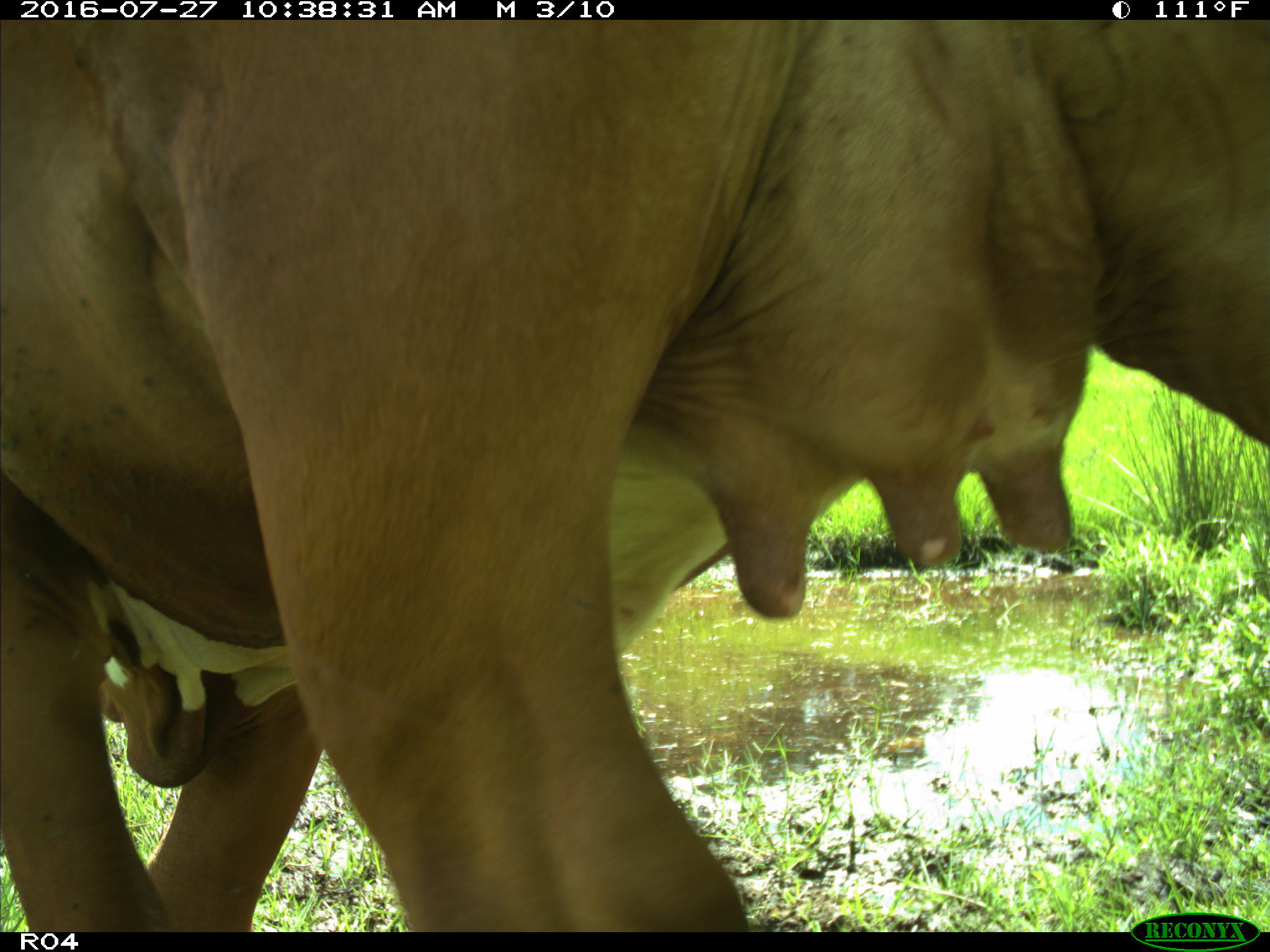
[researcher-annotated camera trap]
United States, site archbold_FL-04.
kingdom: Animalia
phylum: Chordata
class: Mammalia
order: Artiodactyla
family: Bovidae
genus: Bos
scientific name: Bos taurus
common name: domestic cow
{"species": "Bos taurus (domestic cow)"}